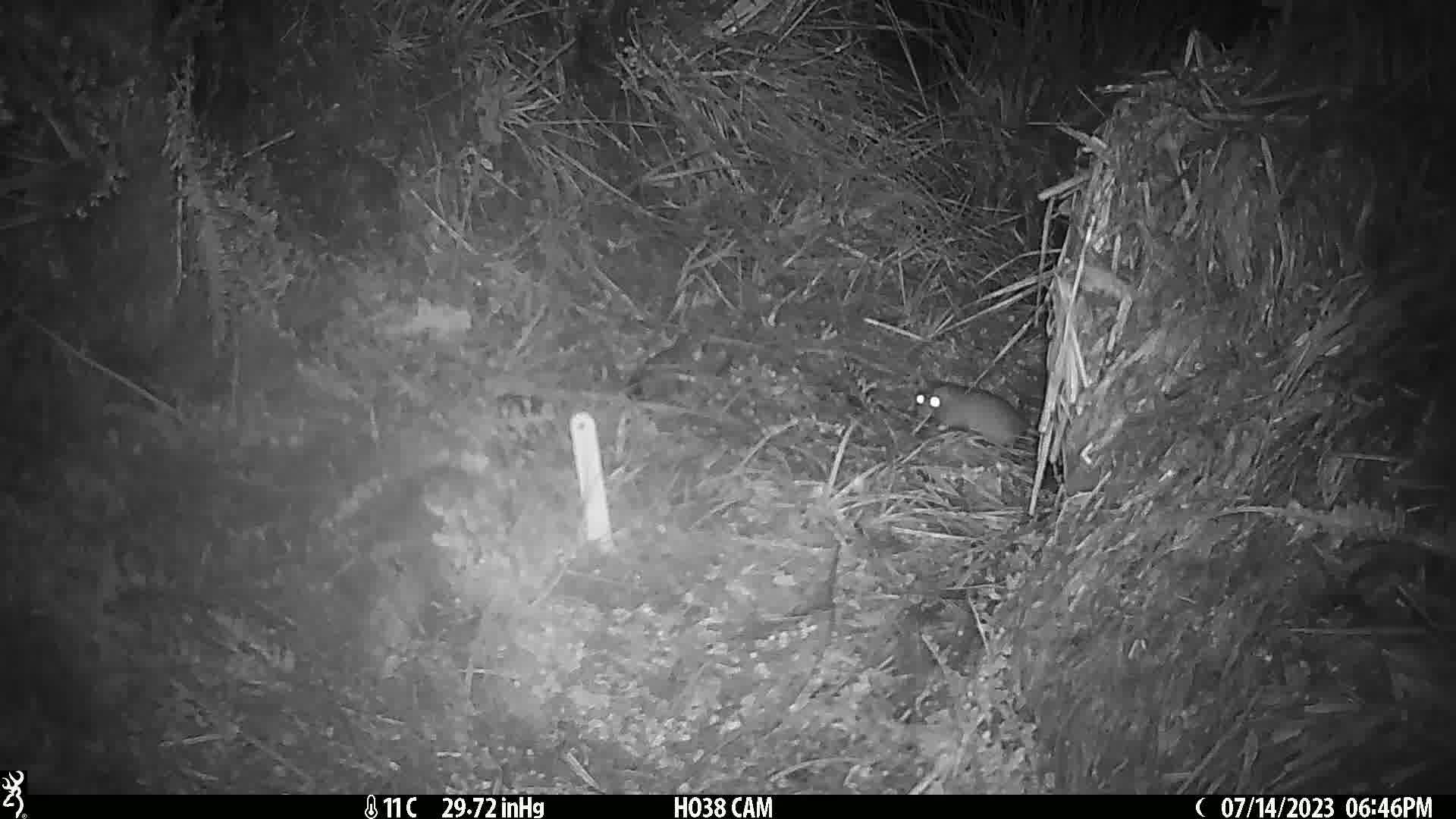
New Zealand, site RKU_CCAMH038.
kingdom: Animalia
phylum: Chordata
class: Mammalia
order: Rodentia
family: Muridae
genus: Rattus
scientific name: Rattus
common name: rat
Rat (Rattus).